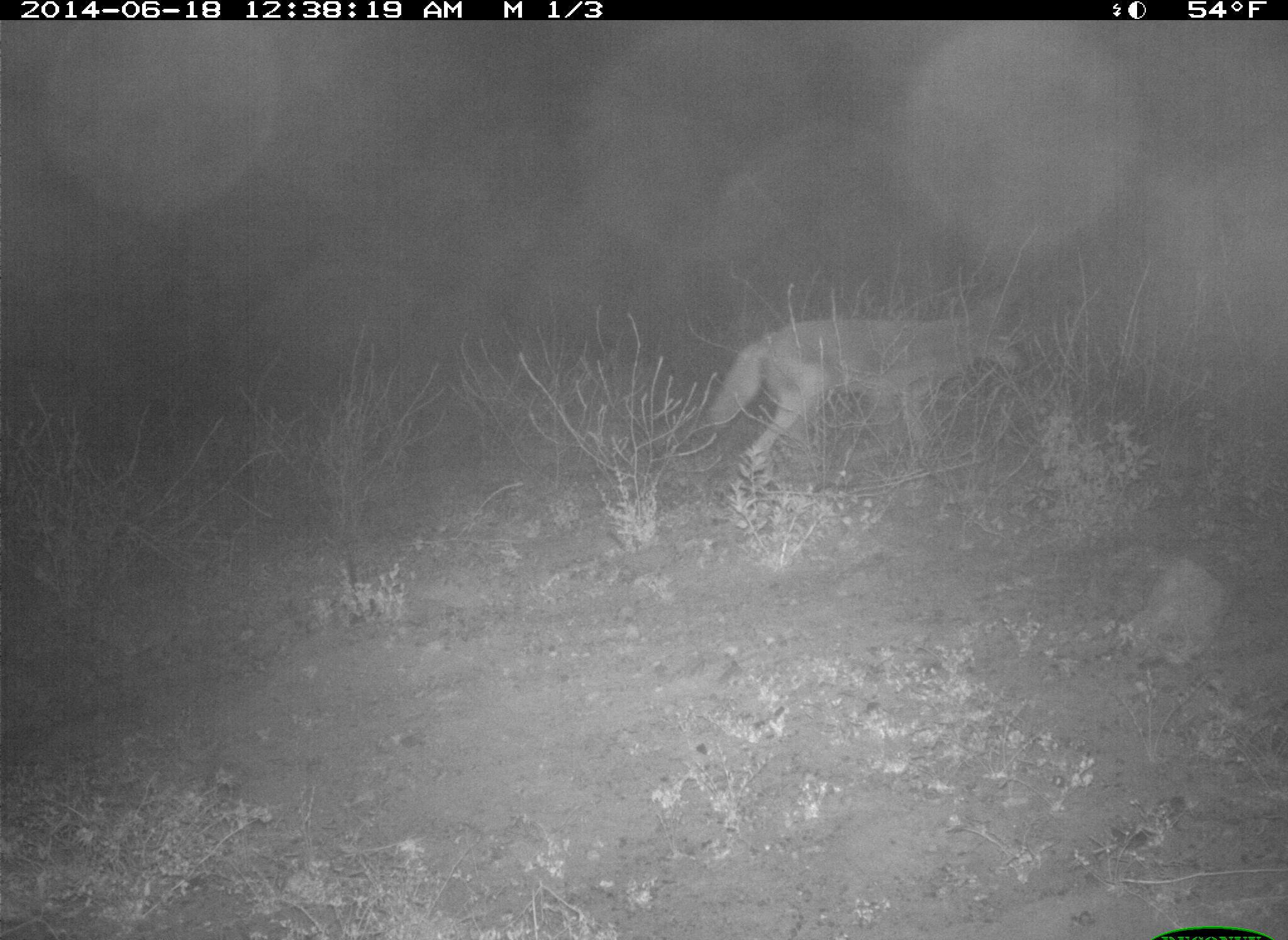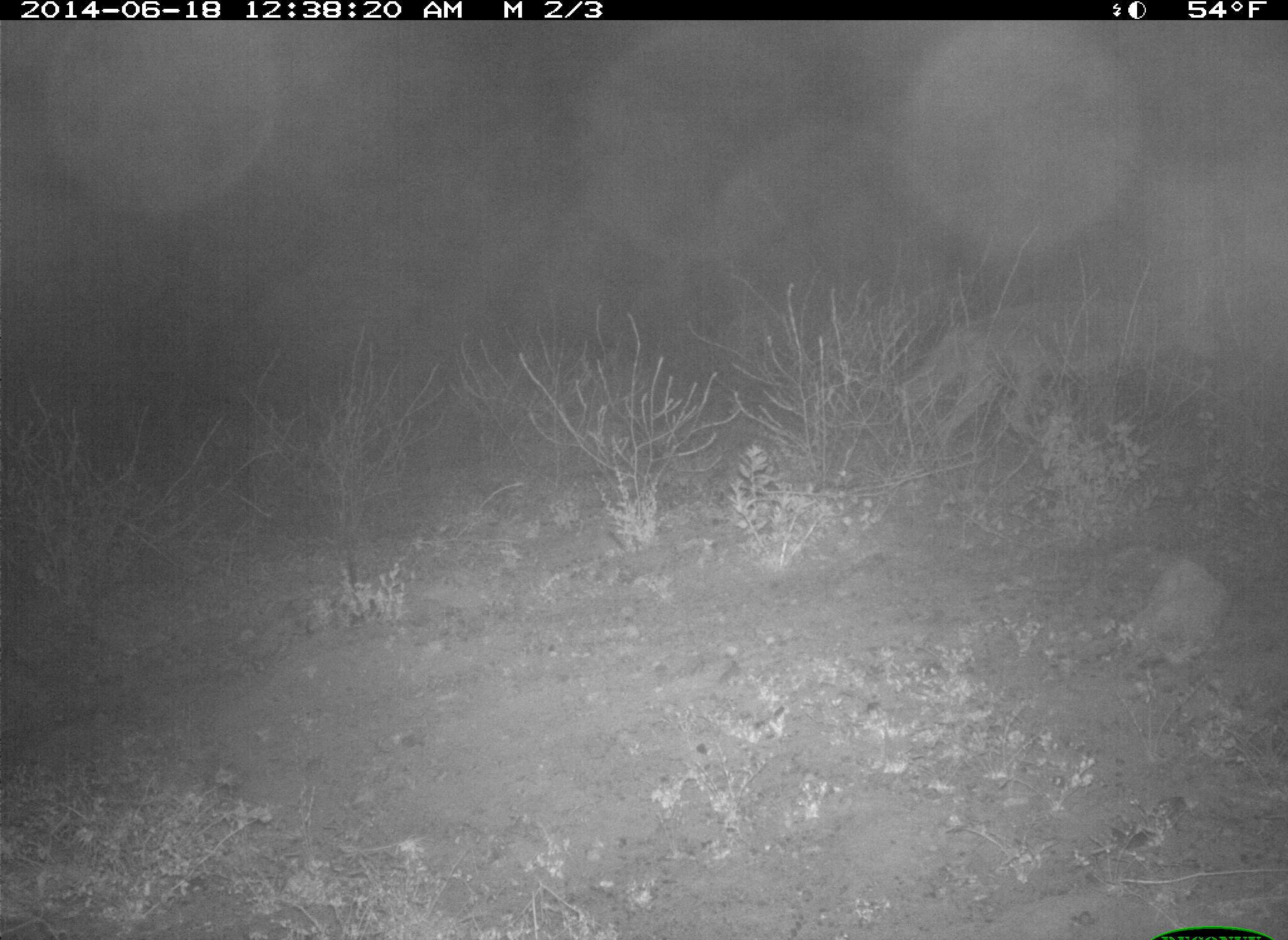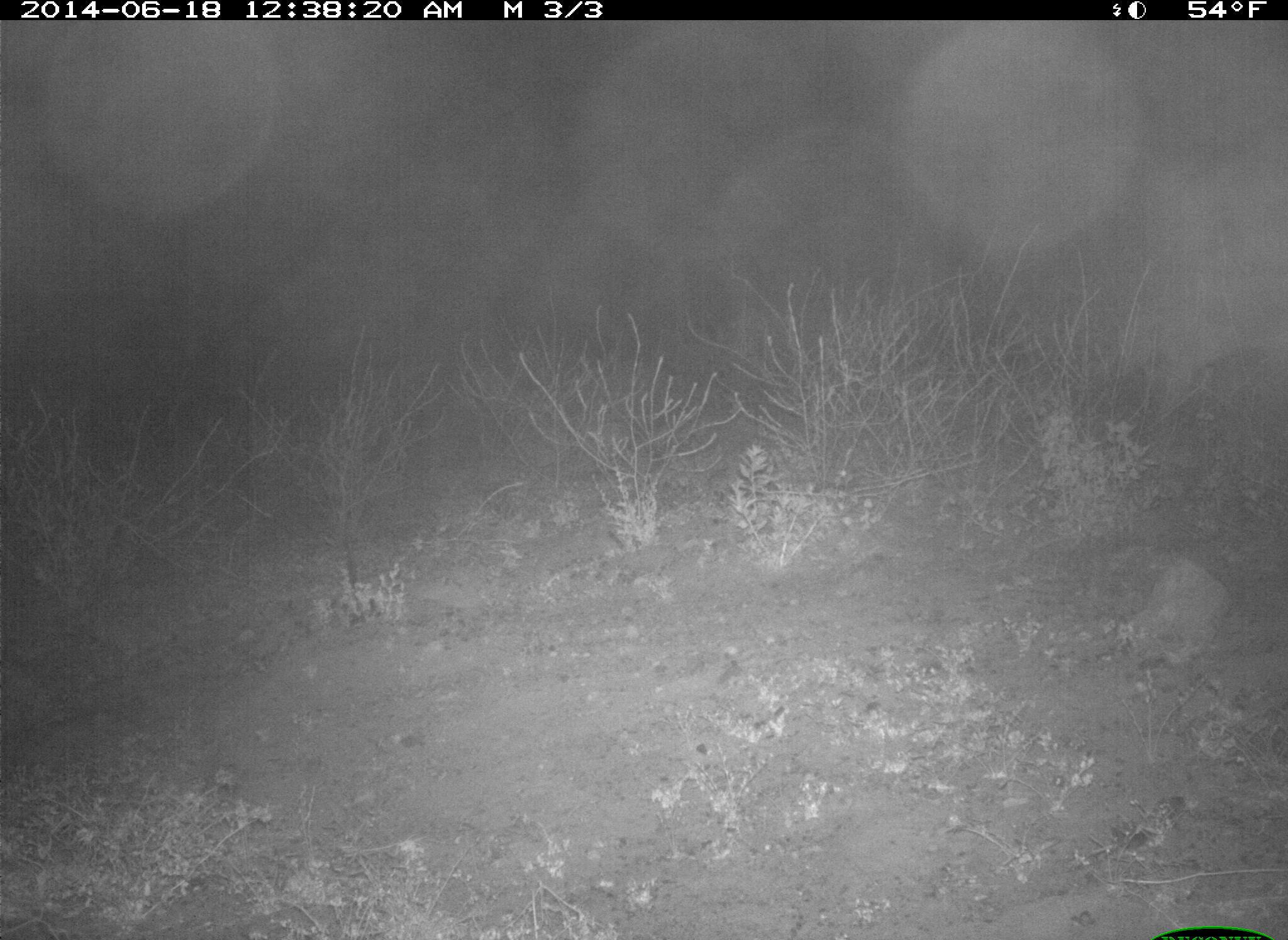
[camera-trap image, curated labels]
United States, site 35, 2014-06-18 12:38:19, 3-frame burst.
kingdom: Animalia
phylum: Chordata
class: Mammalia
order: Carnivora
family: Canidae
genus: Canis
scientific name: Canis latrans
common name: coyote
Coyote (Canis latrans).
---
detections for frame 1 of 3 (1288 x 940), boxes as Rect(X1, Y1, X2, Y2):
coyote: Rect(703, 281, 1027, 484)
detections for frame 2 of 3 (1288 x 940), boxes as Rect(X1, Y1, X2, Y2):
coyote: Rect(897, 267, 1232, 459)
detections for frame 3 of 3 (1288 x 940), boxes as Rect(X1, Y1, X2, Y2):
coyote: Rect(1073, 262, 1288, 438)